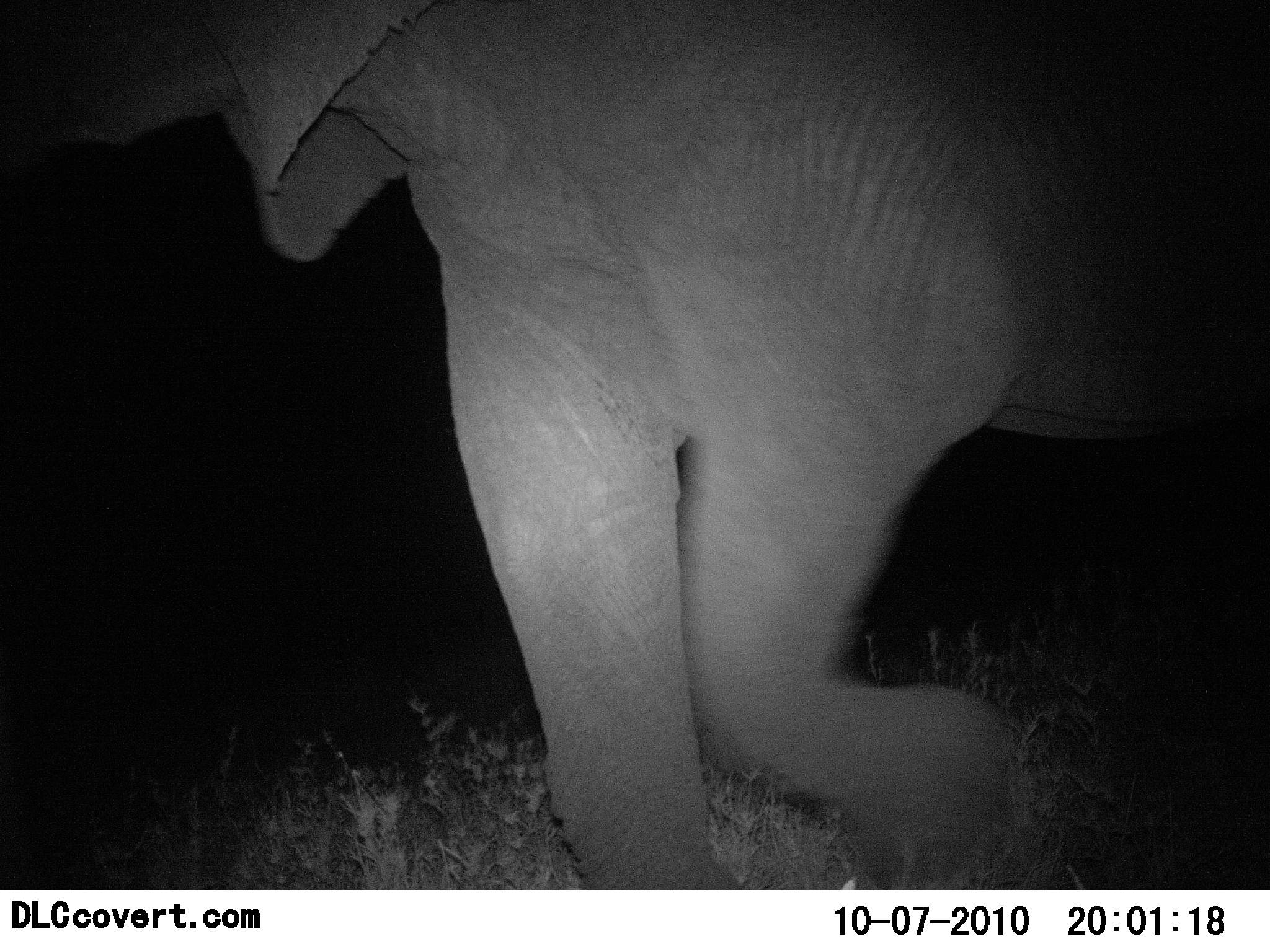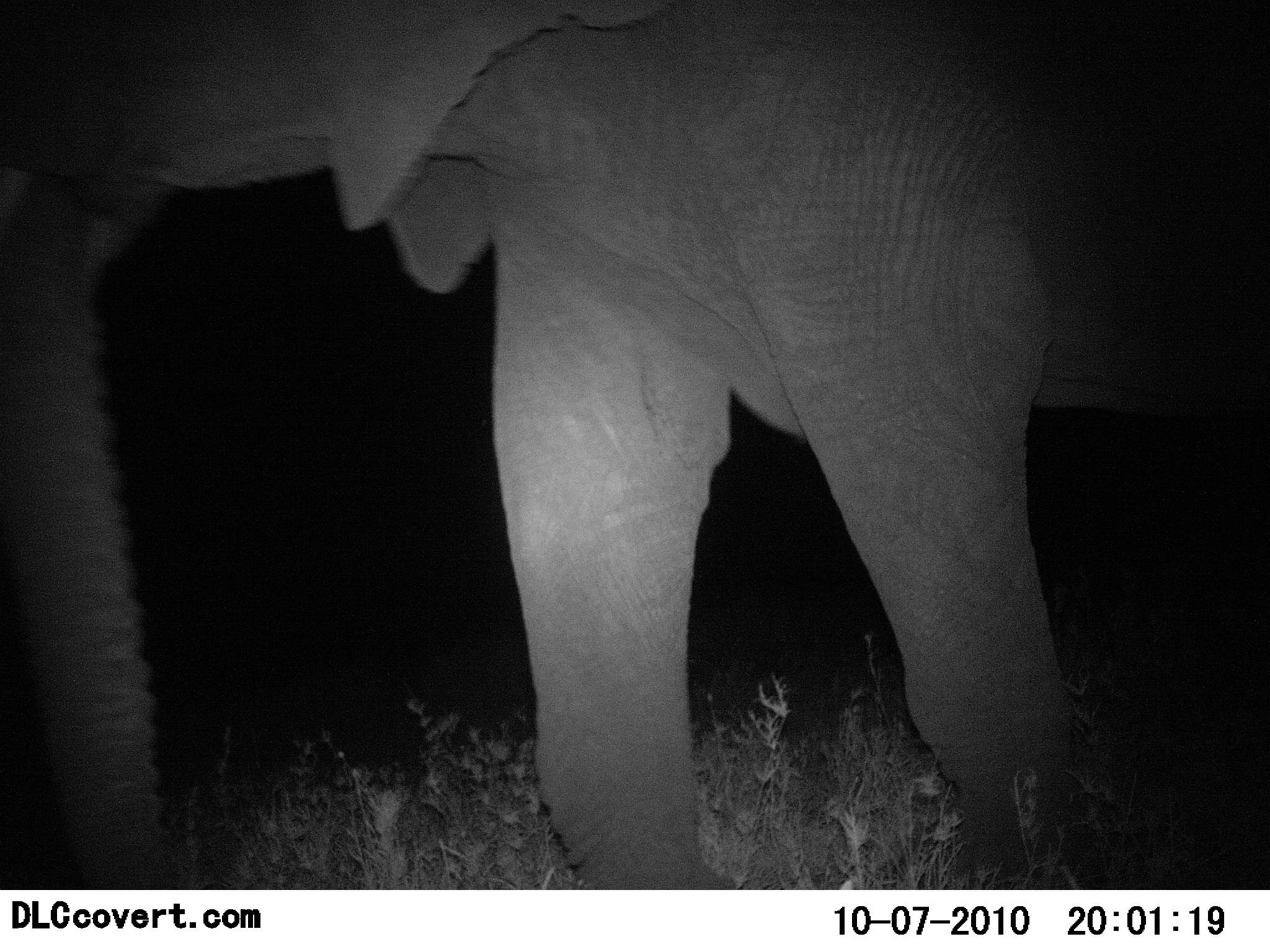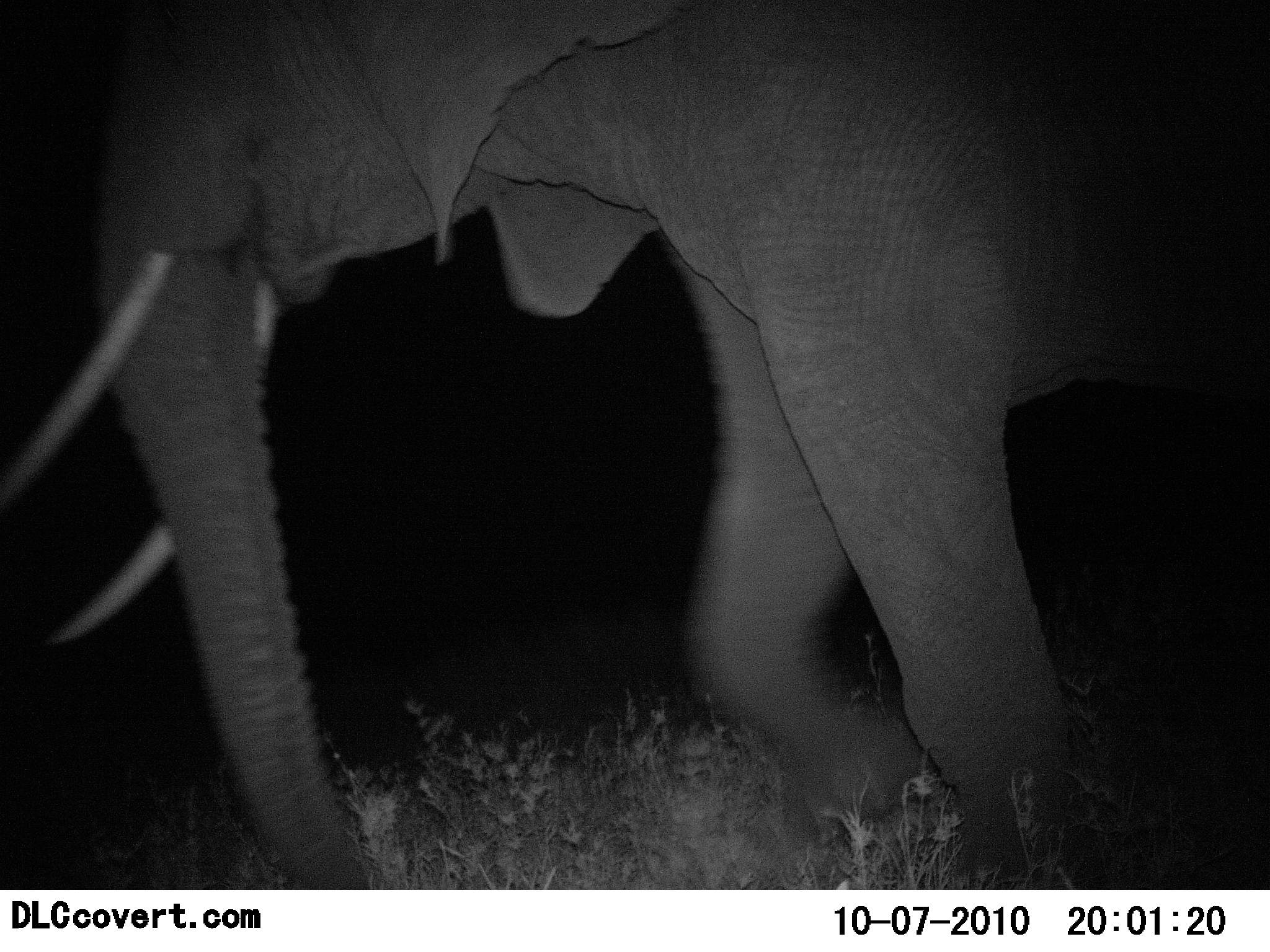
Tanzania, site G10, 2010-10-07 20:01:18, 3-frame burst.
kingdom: Animalia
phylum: Chordata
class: Mammalia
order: Proboscidea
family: Elephantidae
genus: Loxodonta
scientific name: Loxodonta africana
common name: african bush elephant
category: elephant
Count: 1.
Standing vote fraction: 18%.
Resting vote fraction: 0%.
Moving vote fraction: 82%.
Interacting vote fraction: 0%.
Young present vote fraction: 0%.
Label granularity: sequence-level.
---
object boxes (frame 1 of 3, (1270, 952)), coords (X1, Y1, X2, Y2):
animal: (0, 1, 1269, 888)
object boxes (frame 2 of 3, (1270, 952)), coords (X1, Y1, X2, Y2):
animal: (1, 0, 1269, 889)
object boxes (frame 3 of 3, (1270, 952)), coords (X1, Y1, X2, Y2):
animal: (0, 0, 1269, 890)